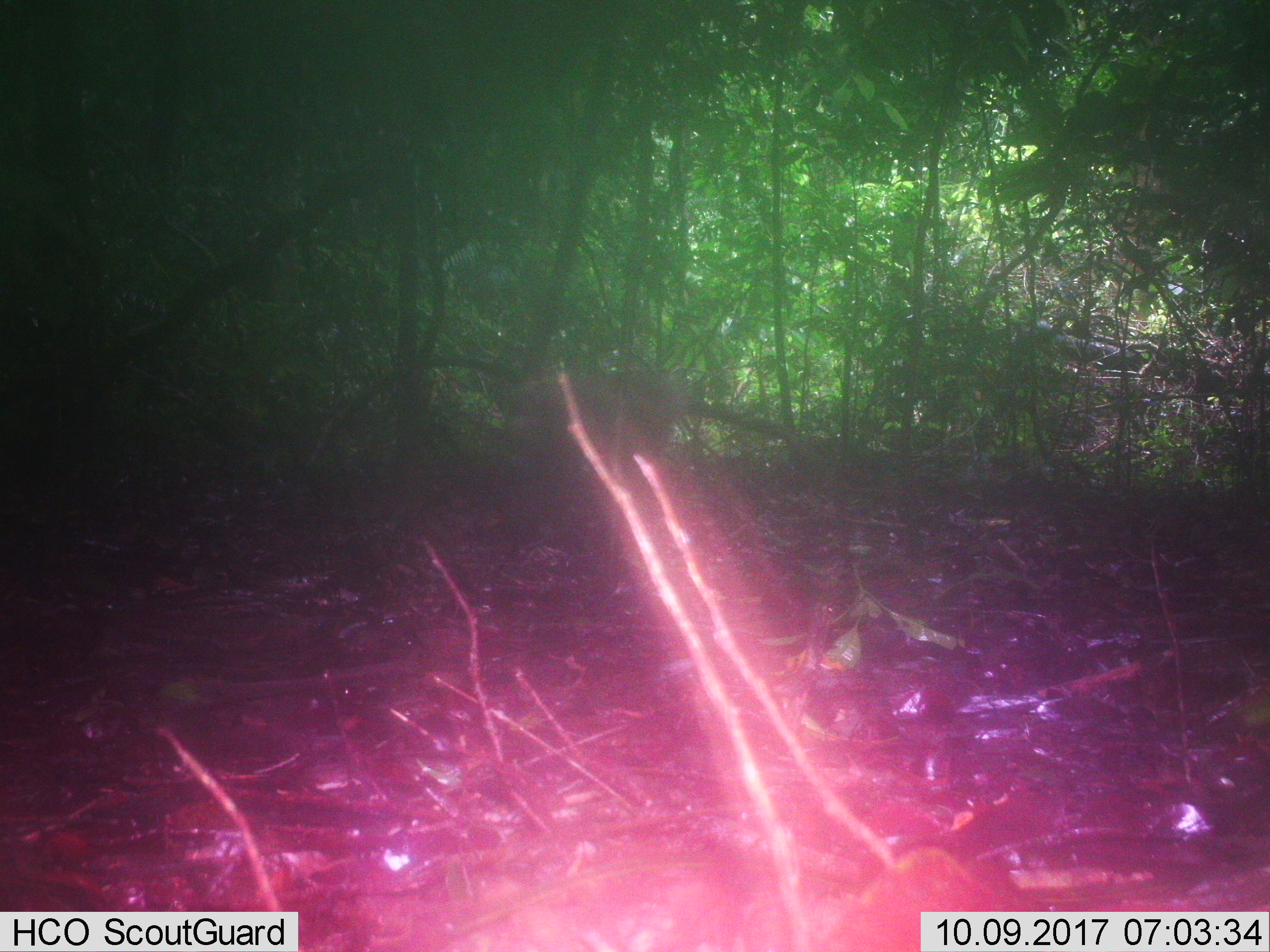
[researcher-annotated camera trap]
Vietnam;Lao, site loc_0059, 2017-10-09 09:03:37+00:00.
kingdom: Animalia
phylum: Chordata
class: Mammalia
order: Primates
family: Cercopithecidae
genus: Macaca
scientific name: Macaca nemestrina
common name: pig-tailed macaque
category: pig tailed macaque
Pig tailed macaque (pig-tailed macaque) (Macaca nemestrina). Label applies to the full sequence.